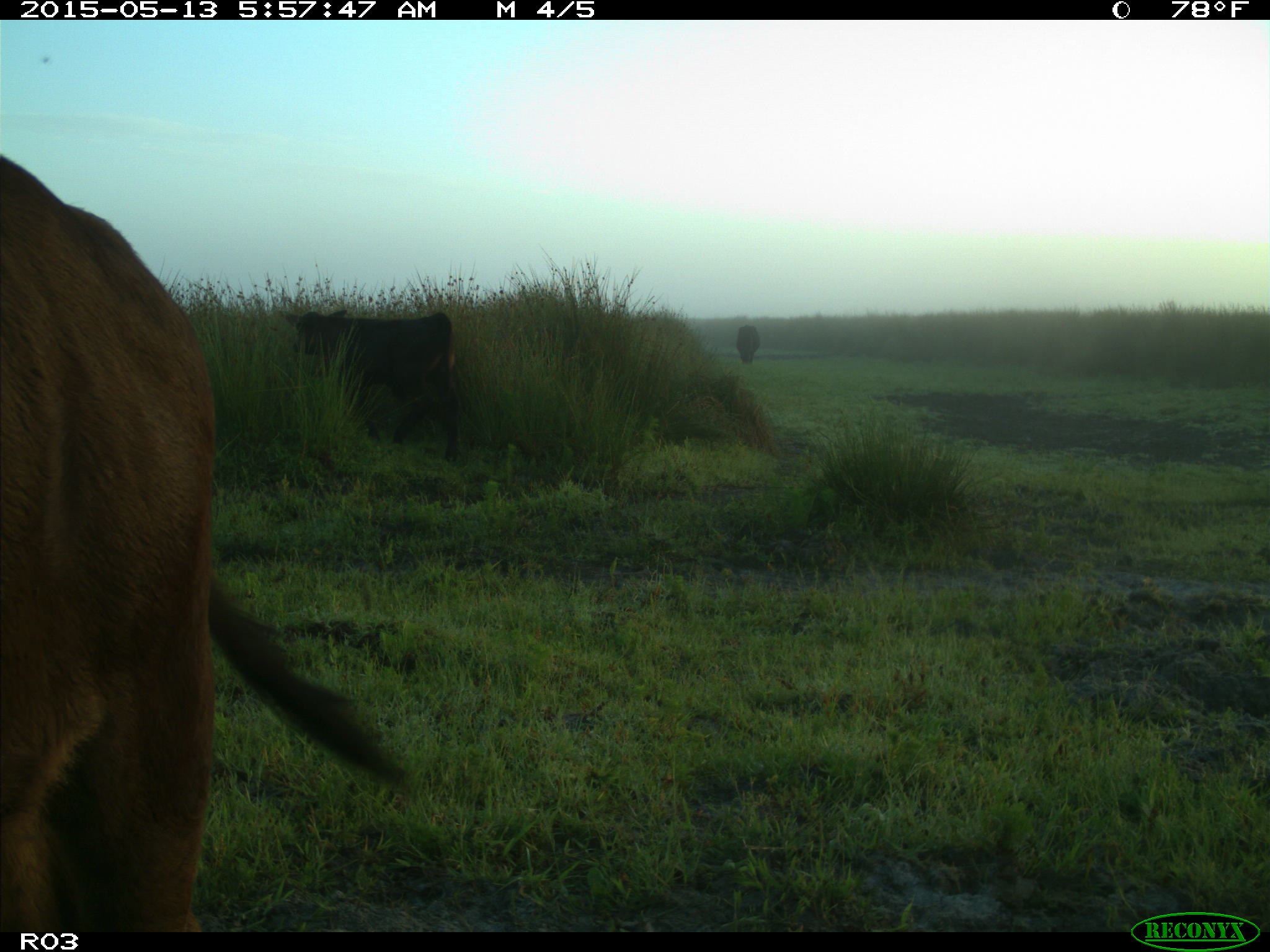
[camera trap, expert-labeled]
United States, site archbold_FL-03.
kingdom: Animalia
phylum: Chordata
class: Mammalia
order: Artiodactyla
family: Bovidae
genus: Bos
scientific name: Bos taurus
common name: domestic cow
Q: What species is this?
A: Bos taurus (domestic cow).